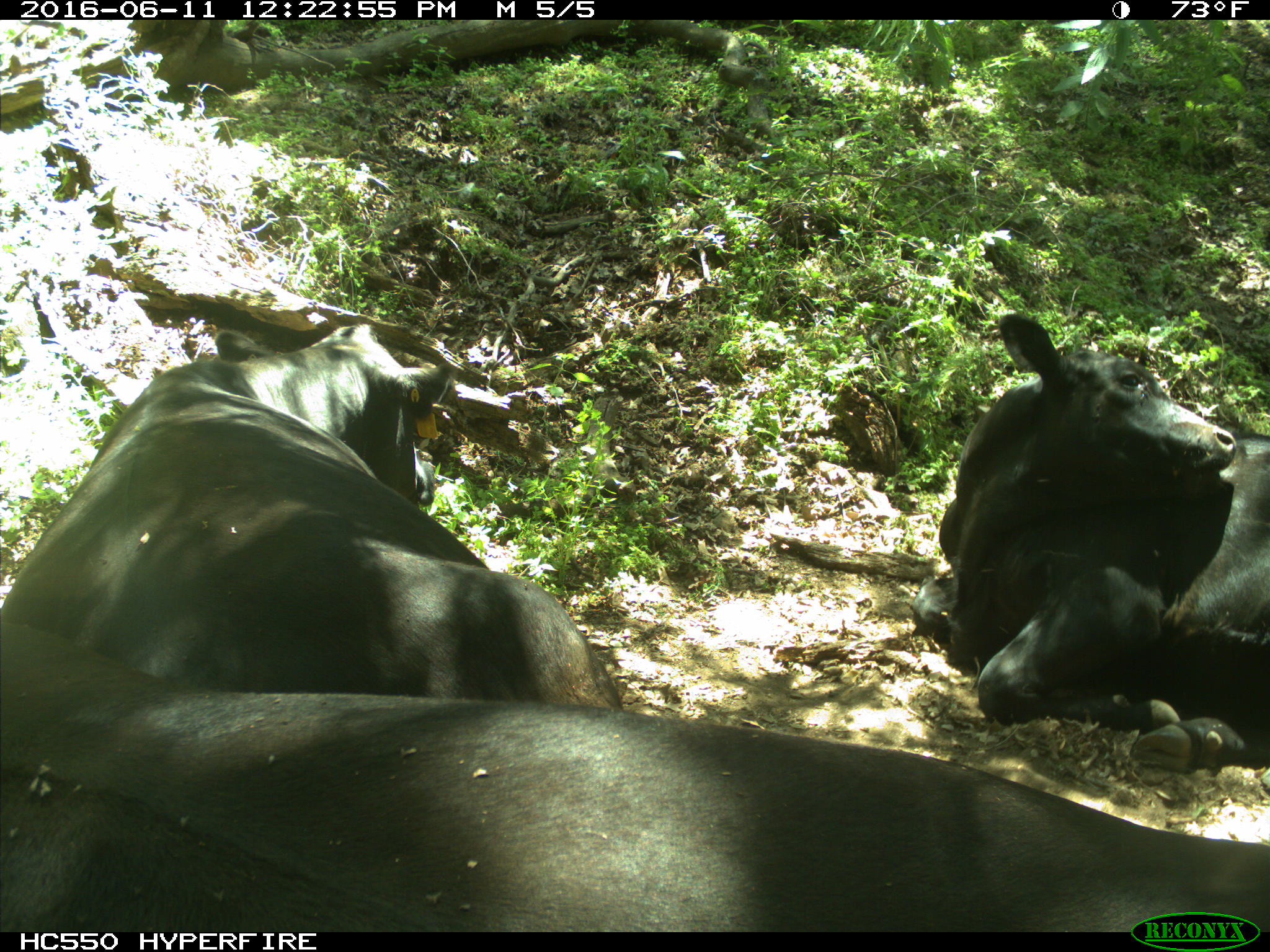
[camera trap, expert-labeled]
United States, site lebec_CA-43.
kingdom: Animalia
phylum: Chordata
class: Mammalia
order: Artiodactyla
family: Bovidae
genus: Bos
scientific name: Bos taurus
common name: domestic cow